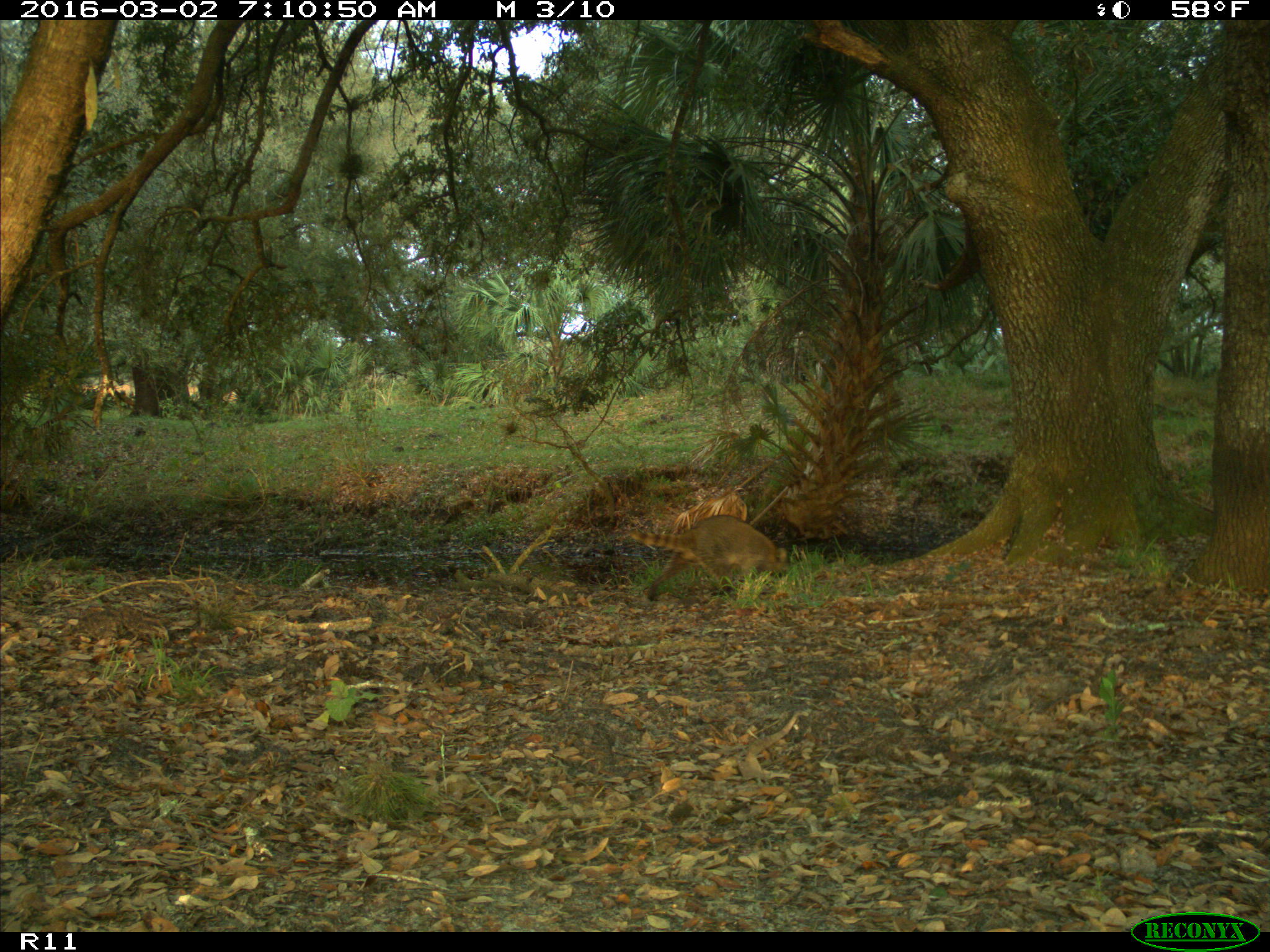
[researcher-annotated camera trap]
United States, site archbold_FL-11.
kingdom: Animalia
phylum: Chordata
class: Mammalia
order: Carnivora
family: Procyonidae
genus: Procyon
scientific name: Procyon lotor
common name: common raccoon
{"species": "Procyon lotor (common raccoon)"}